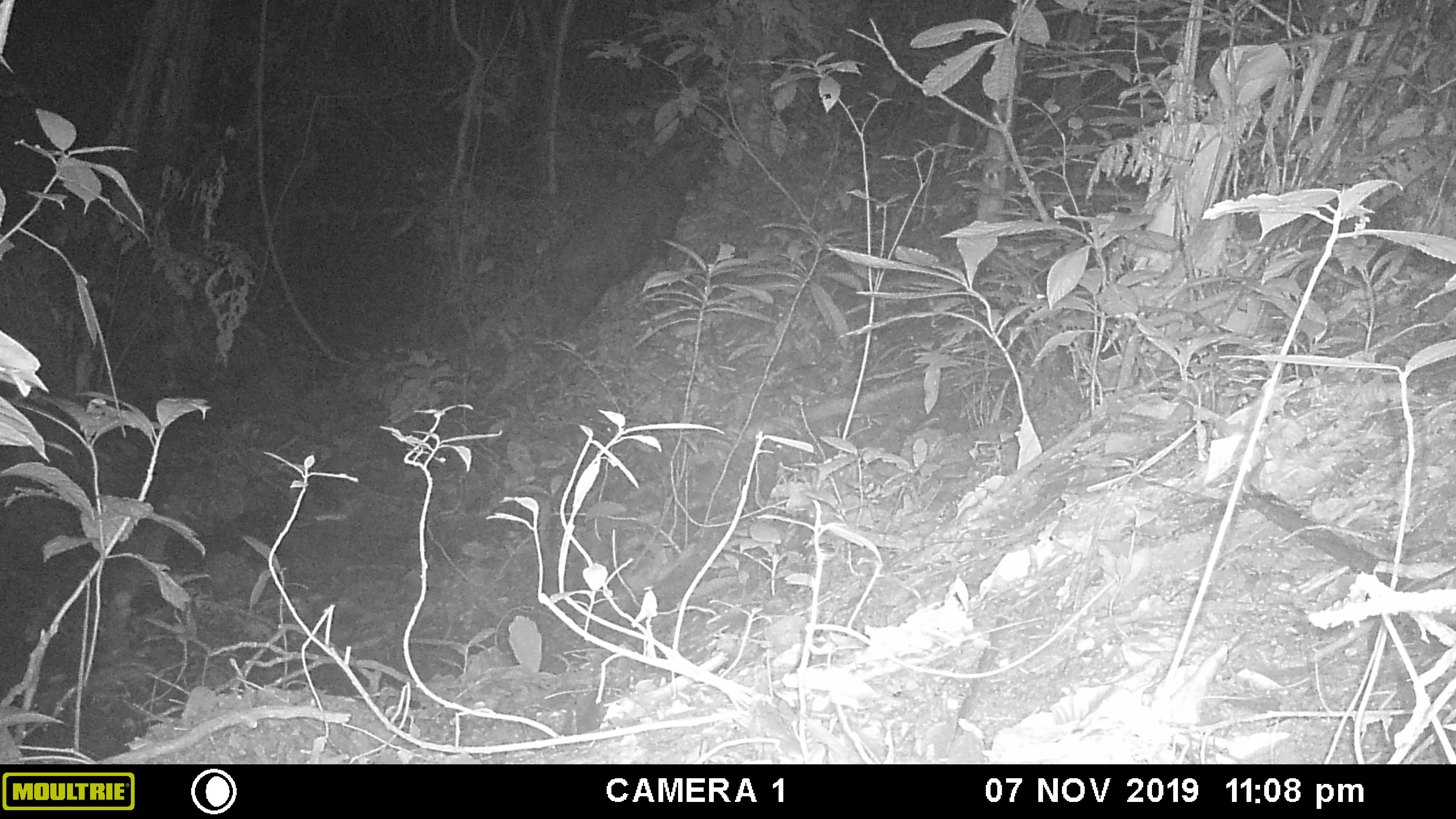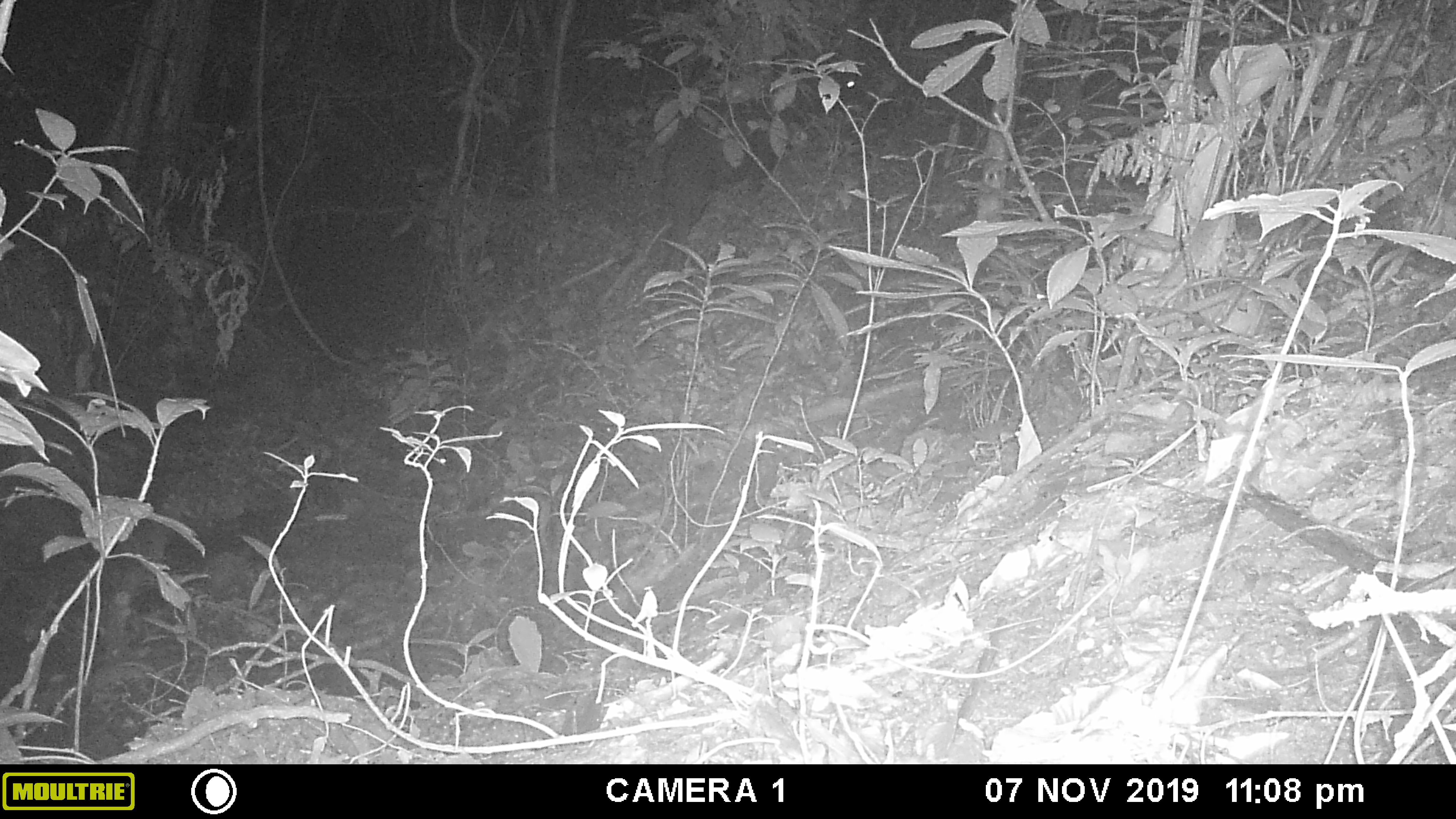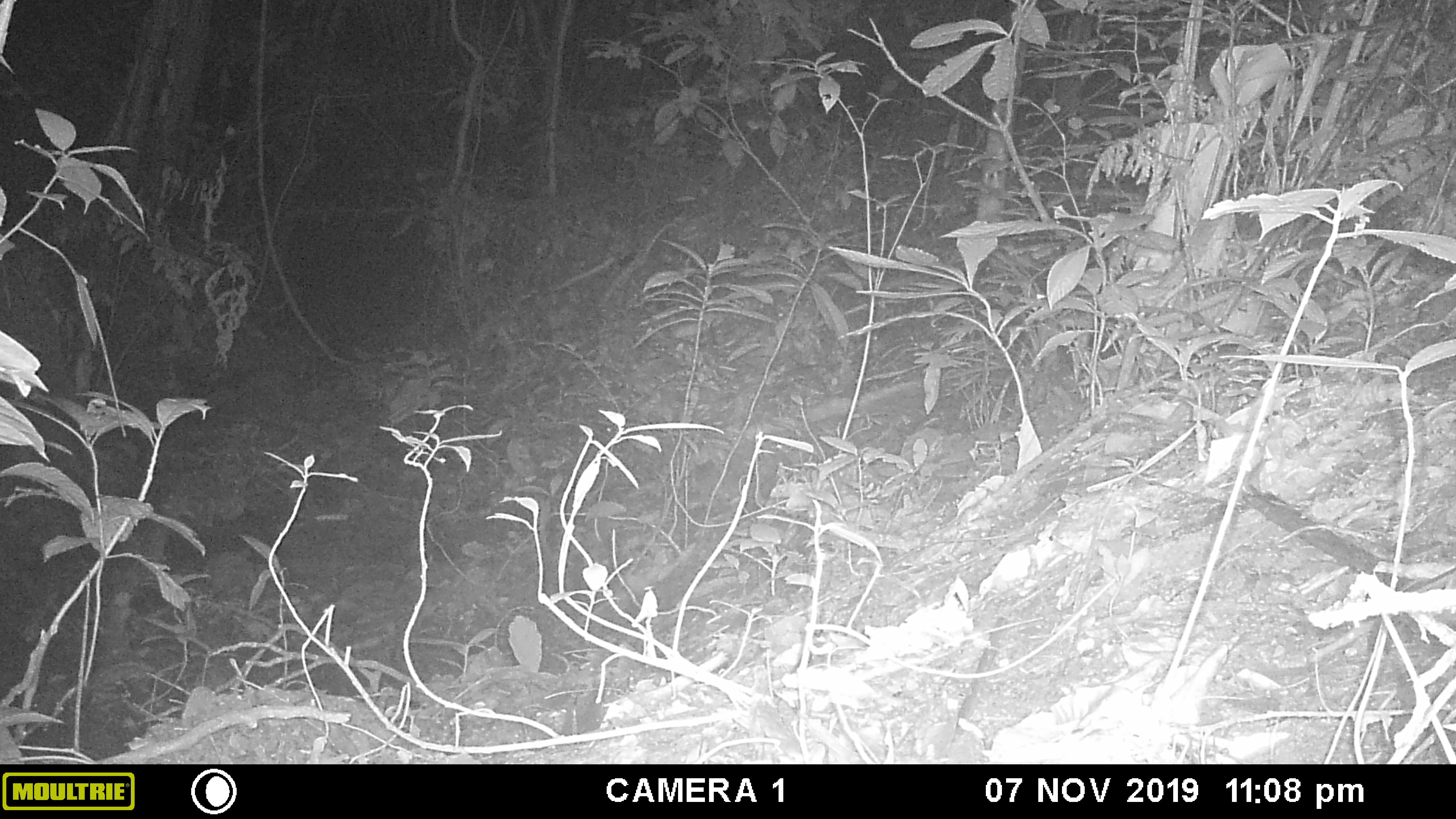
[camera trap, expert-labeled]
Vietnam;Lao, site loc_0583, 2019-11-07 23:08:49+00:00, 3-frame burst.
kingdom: Animalia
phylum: Chordata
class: Mammalia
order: Artiodactyla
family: Bovidae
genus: Capricornis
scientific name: Capricornis sumatraensis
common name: chinese serow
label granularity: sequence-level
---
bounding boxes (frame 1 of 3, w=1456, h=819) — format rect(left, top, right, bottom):
chinese serow: rect(530, 117, 722, 340)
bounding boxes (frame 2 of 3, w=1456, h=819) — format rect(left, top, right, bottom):
chinese serow: rect(660, 70, 857, 270)